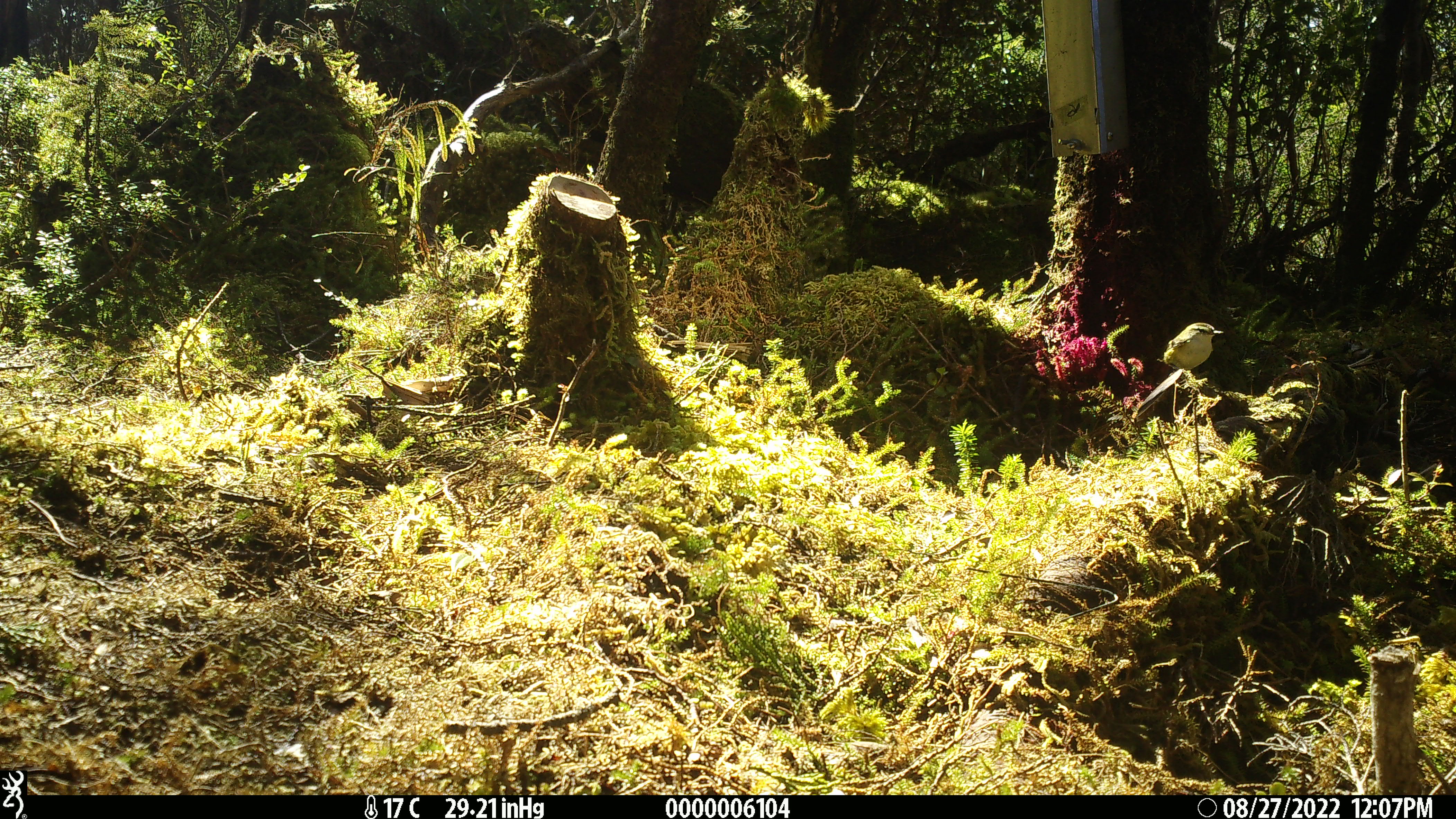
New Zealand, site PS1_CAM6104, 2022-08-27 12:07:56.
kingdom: Animalia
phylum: Chordata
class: Aves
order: Passeriformes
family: Acanthisittidae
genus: Acanthisitta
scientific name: Acanthisitta chloris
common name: rifleman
Rifleman (Acanthisitta chloris).